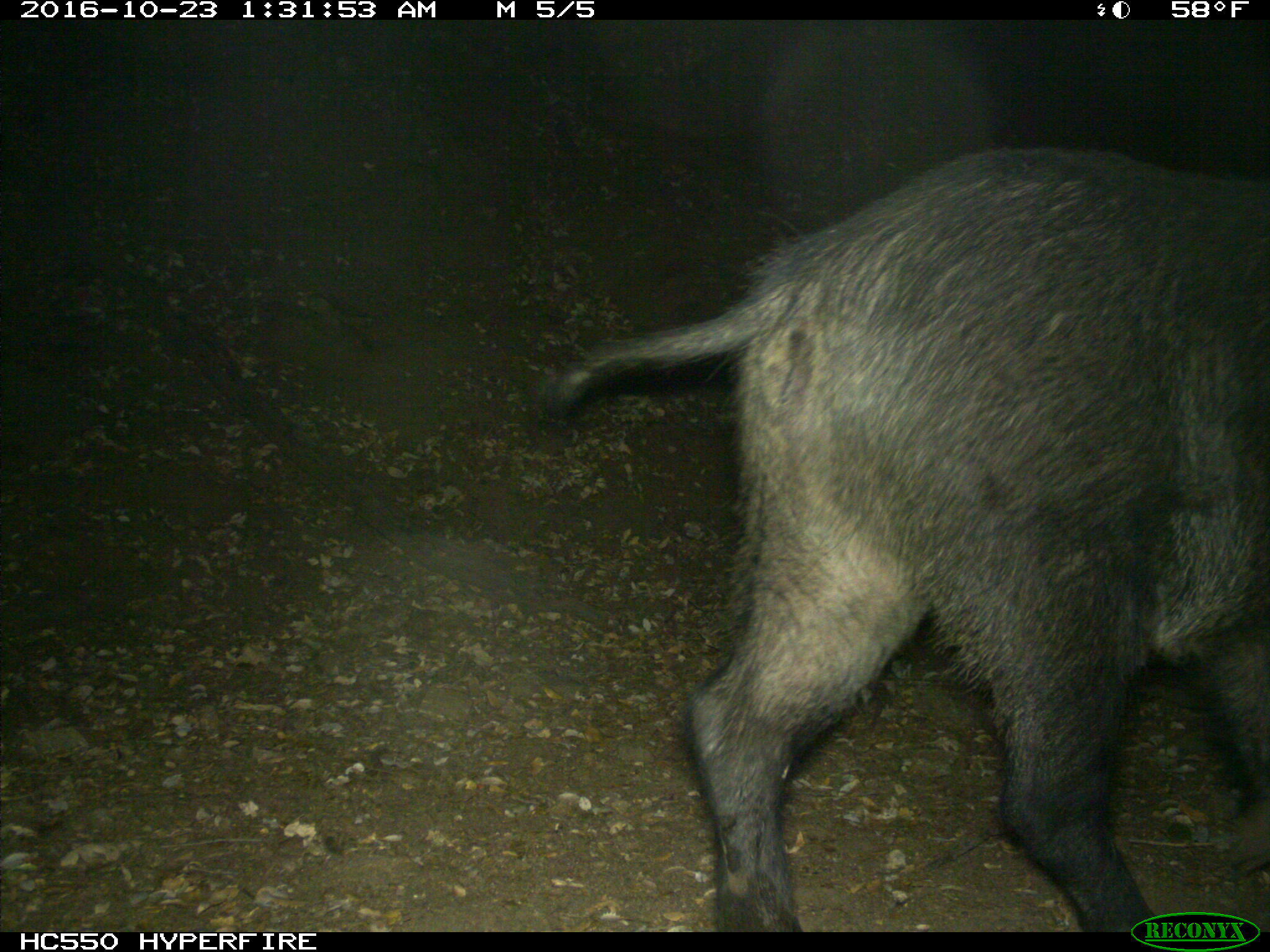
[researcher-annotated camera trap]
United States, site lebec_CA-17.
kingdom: Animalia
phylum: Chordata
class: Mammalia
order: Artiodactyla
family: Suidae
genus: Sus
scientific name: Sus scrofa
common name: wild boar